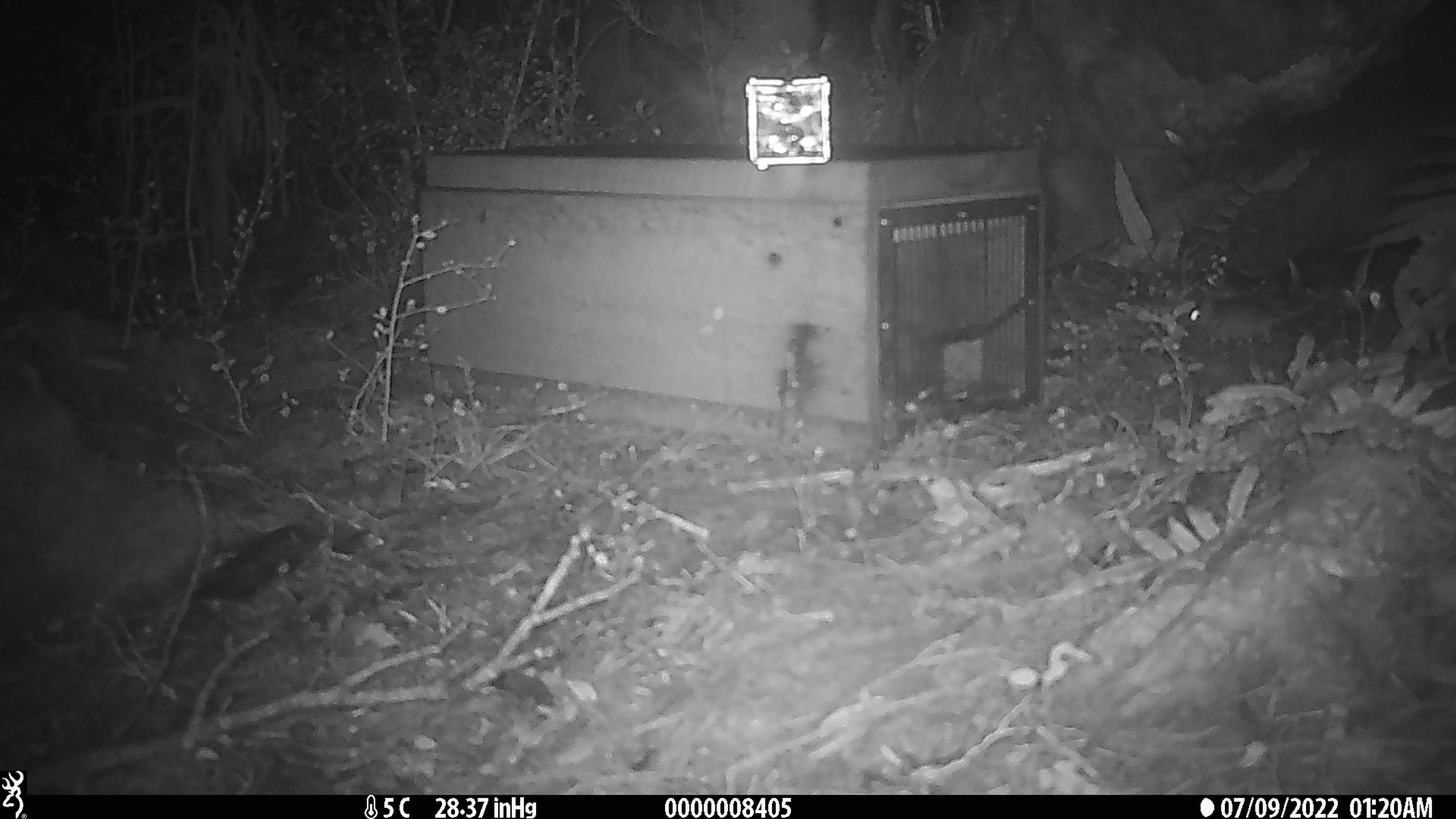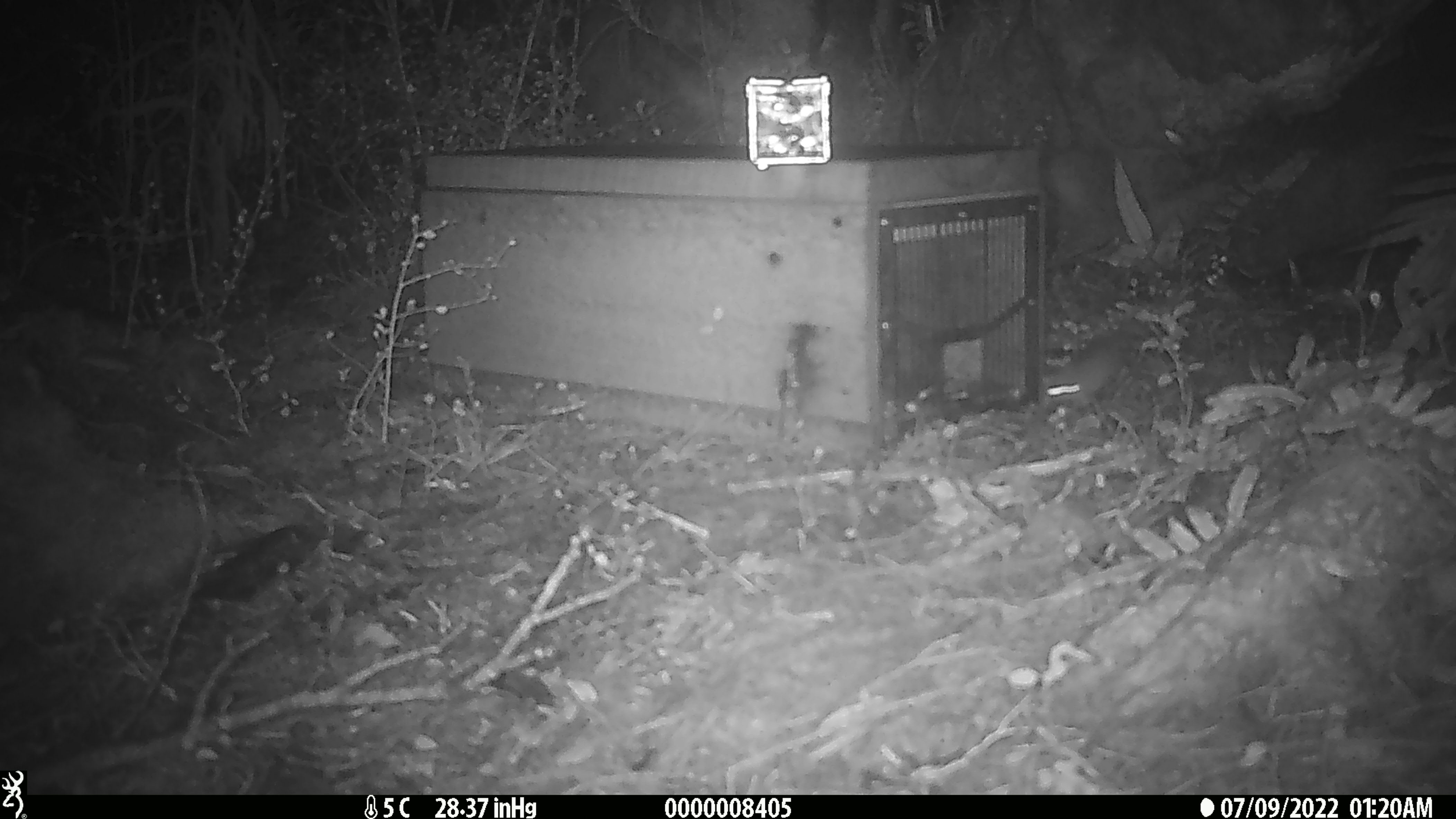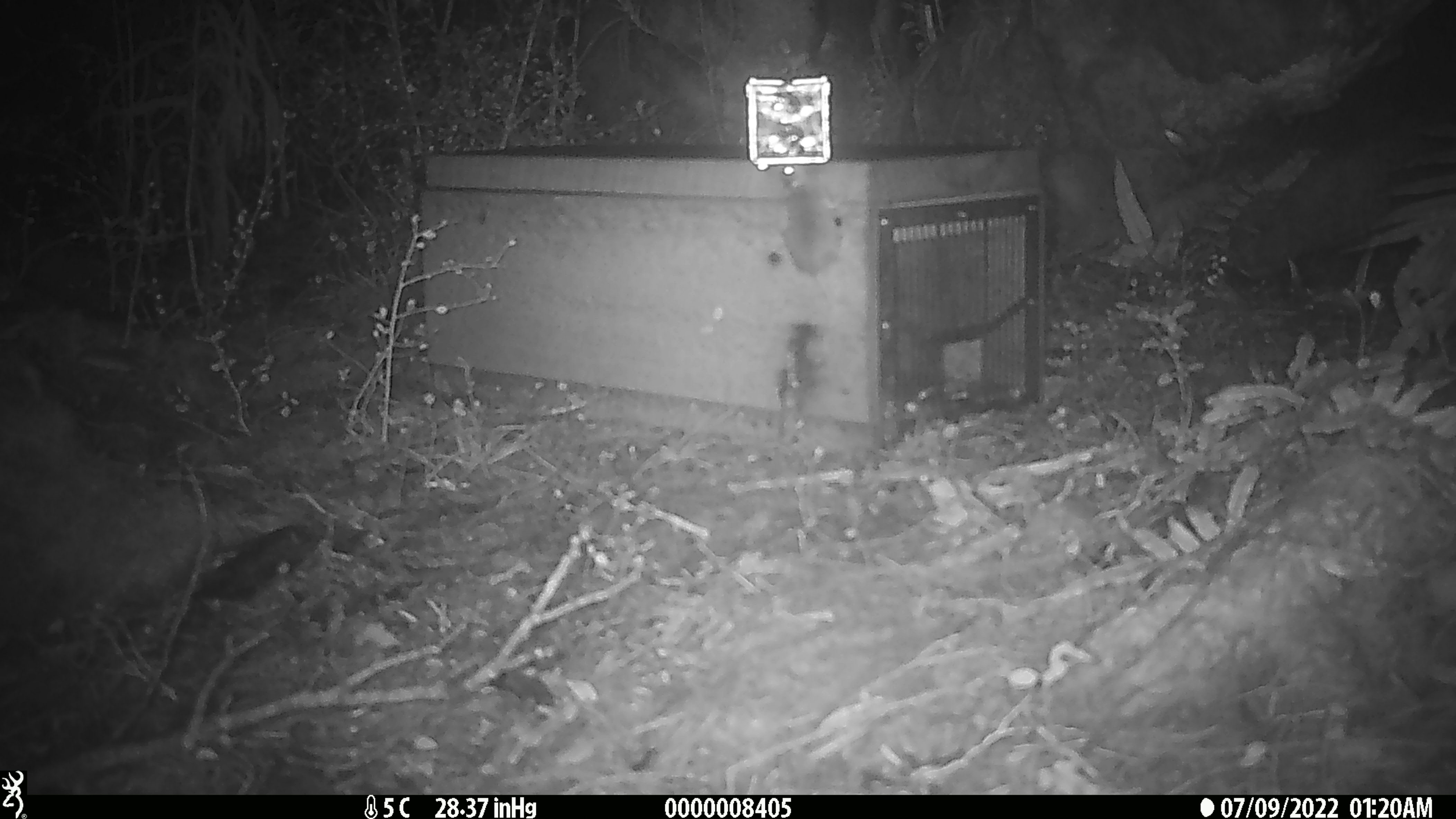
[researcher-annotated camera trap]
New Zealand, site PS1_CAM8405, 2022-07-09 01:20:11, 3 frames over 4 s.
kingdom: Animalia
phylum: Chordata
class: Mammalia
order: Rodentia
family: Muridae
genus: Mus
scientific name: Mus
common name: mouse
Mouse (Mus).